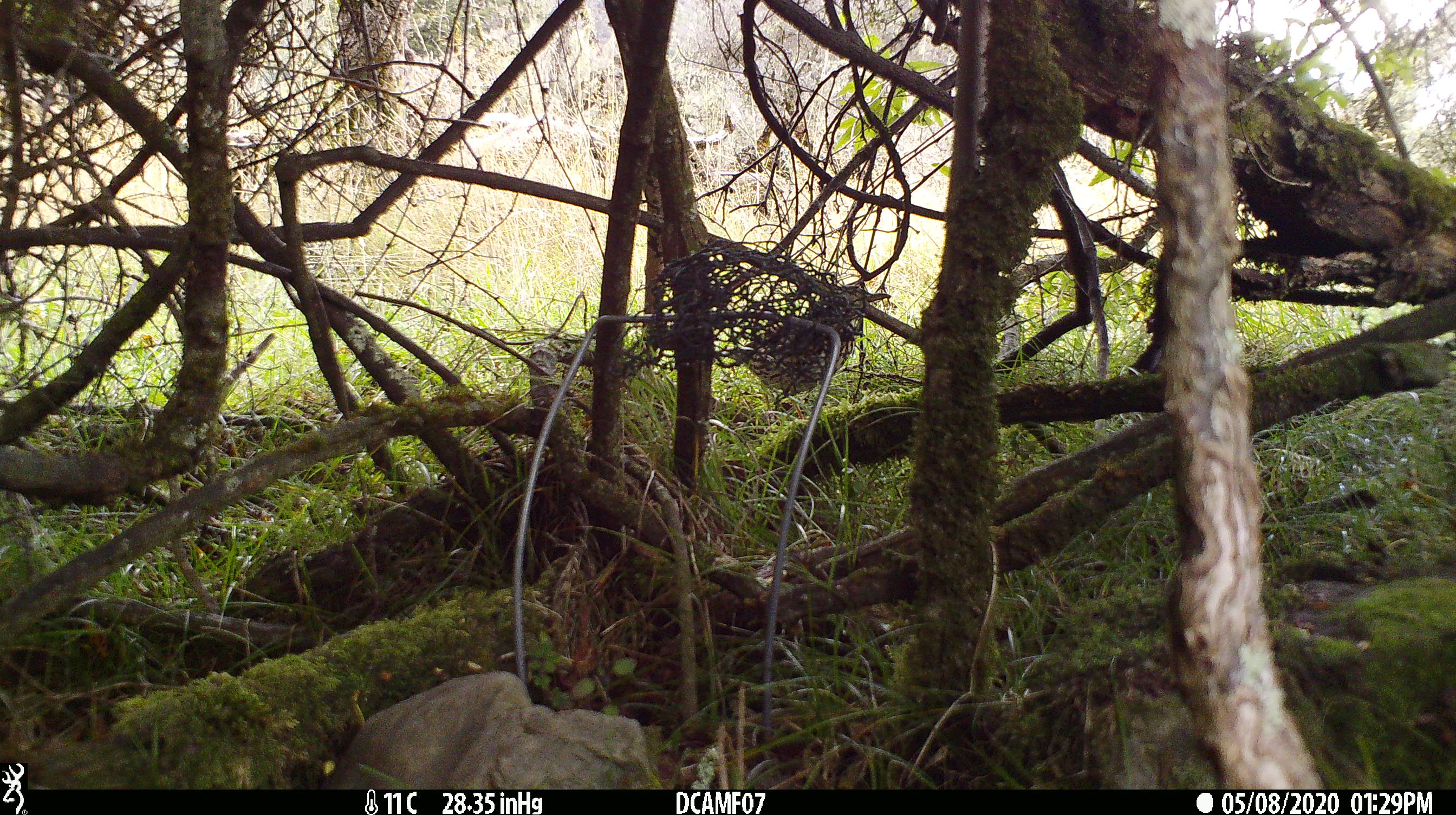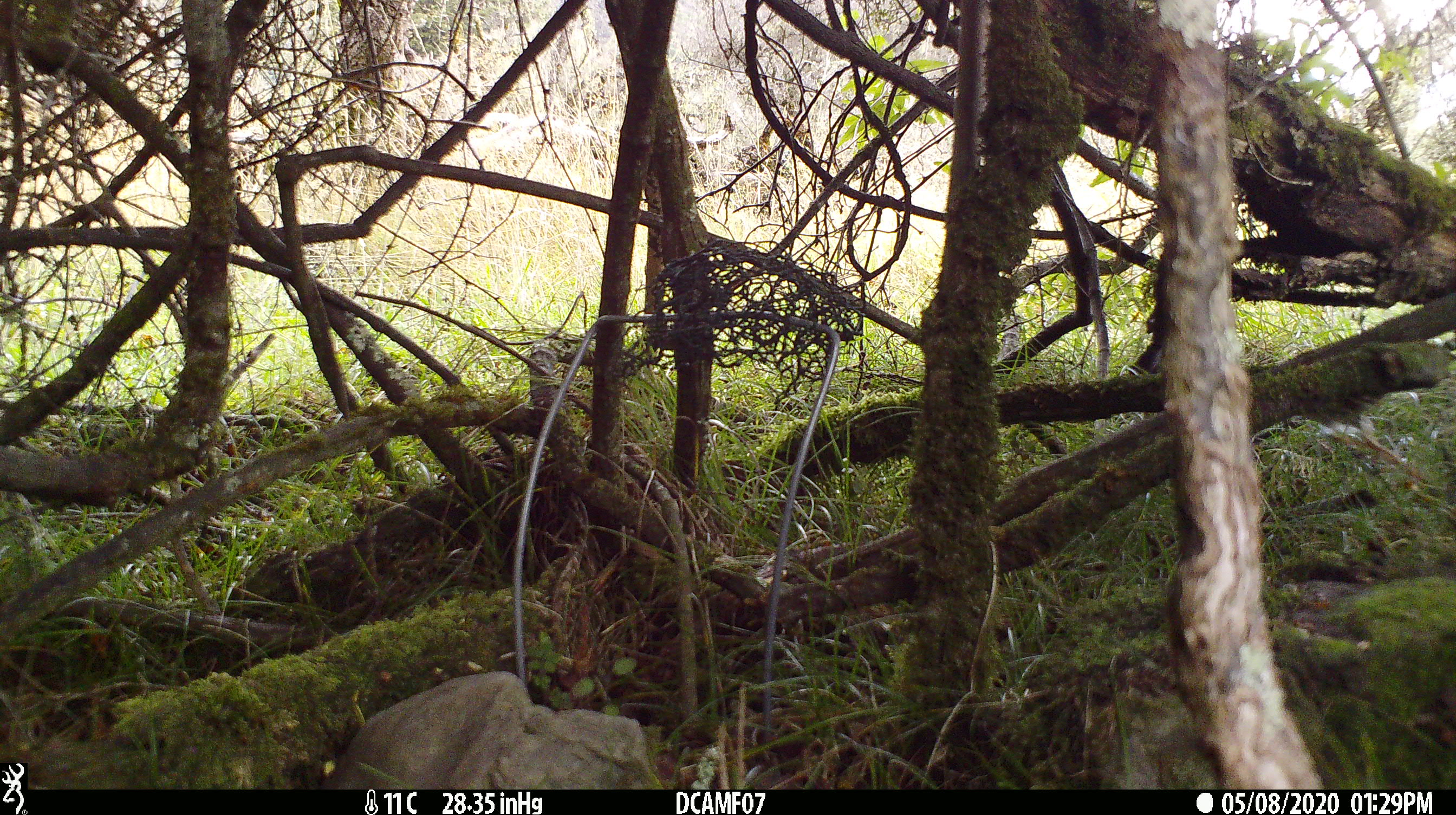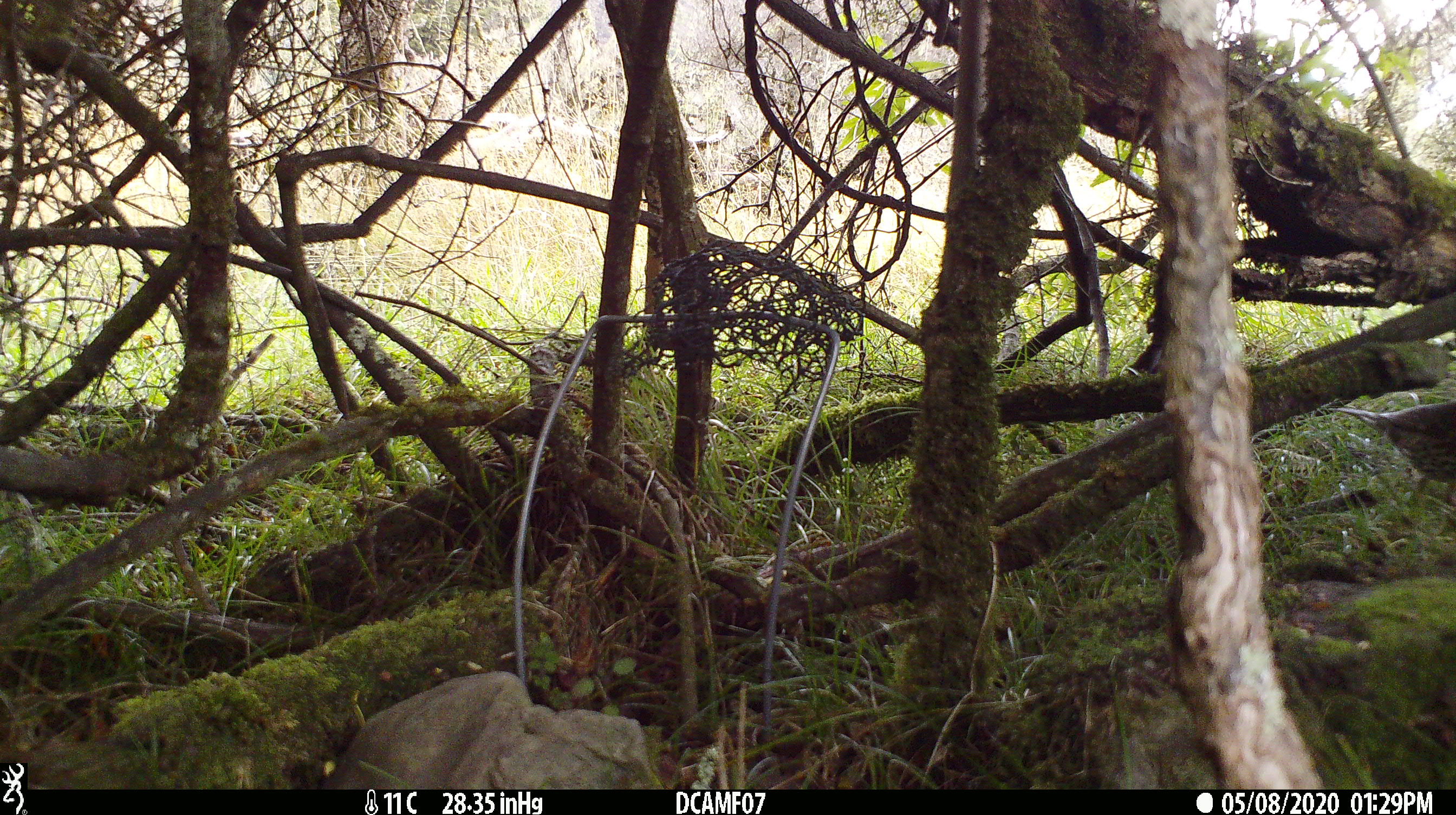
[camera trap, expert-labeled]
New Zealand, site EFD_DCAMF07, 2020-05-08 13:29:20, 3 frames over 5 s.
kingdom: Animalia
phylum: Chordata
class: Aves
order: Passeriformes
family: Turdidae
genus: Turdus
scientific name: Turdus philomelos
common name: song thrush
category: thrush